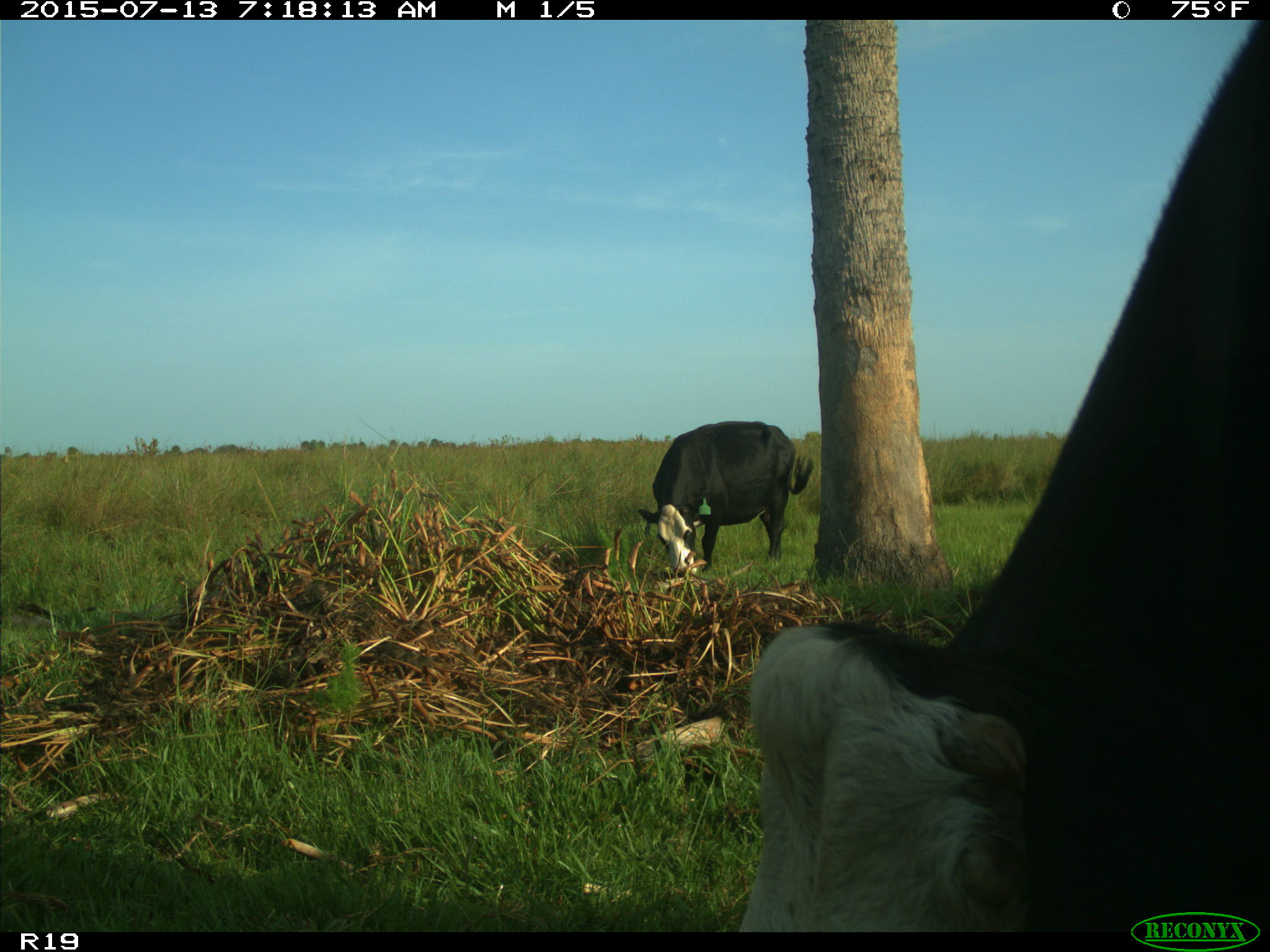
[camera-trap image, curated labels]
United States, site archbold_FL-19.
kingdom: Animalia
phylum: Chordata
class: Mammalia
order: Artiodactyla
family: Bovidae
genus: Bos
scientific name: Bos taurus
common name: domestic cow